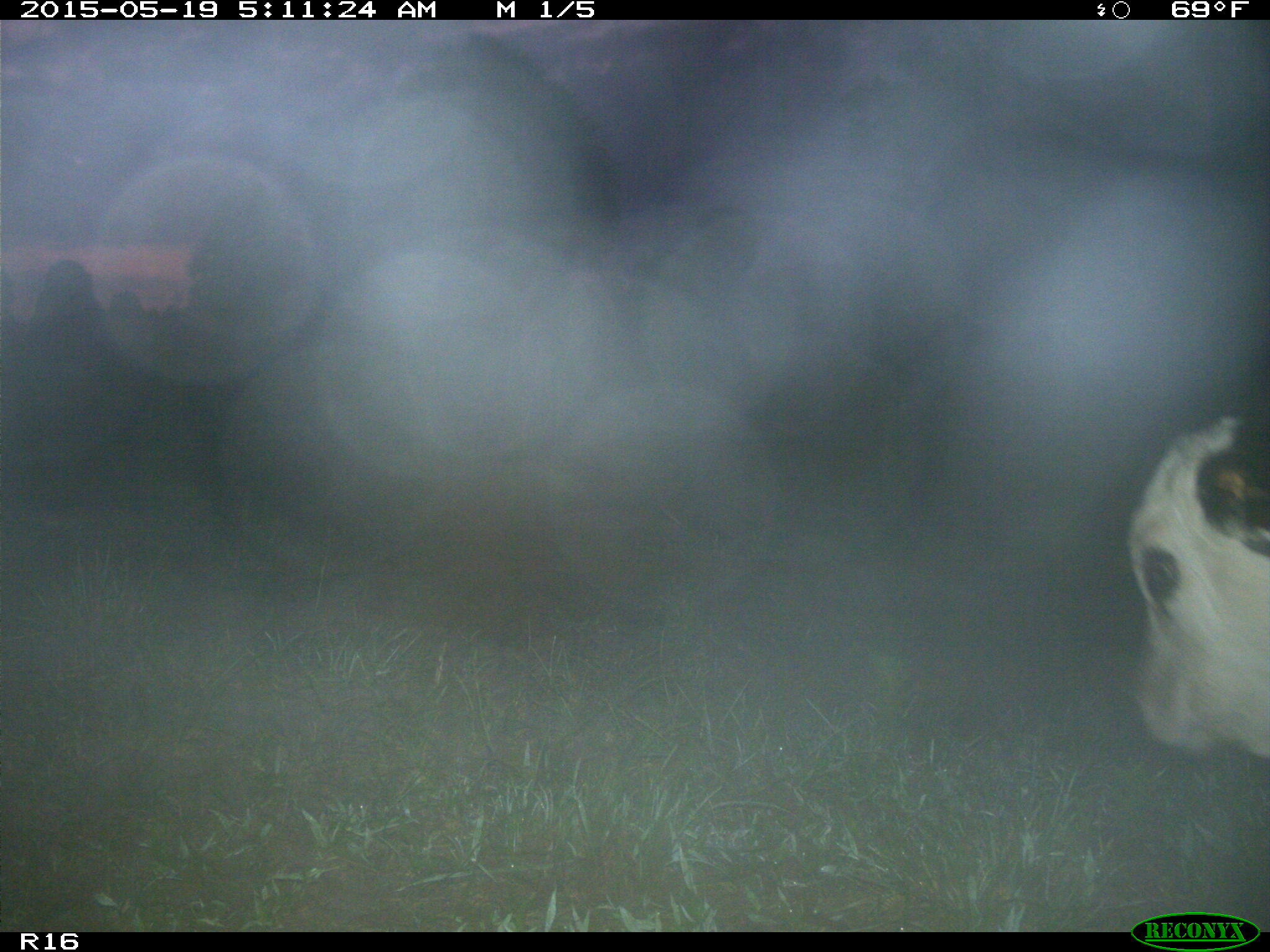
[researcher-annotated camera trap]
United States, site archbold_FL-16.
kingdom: Animalia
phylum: Chordata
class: Mammalia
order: Artiodactyla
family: Bovidae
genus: Bos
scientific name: Bos taurus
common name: domestic cow